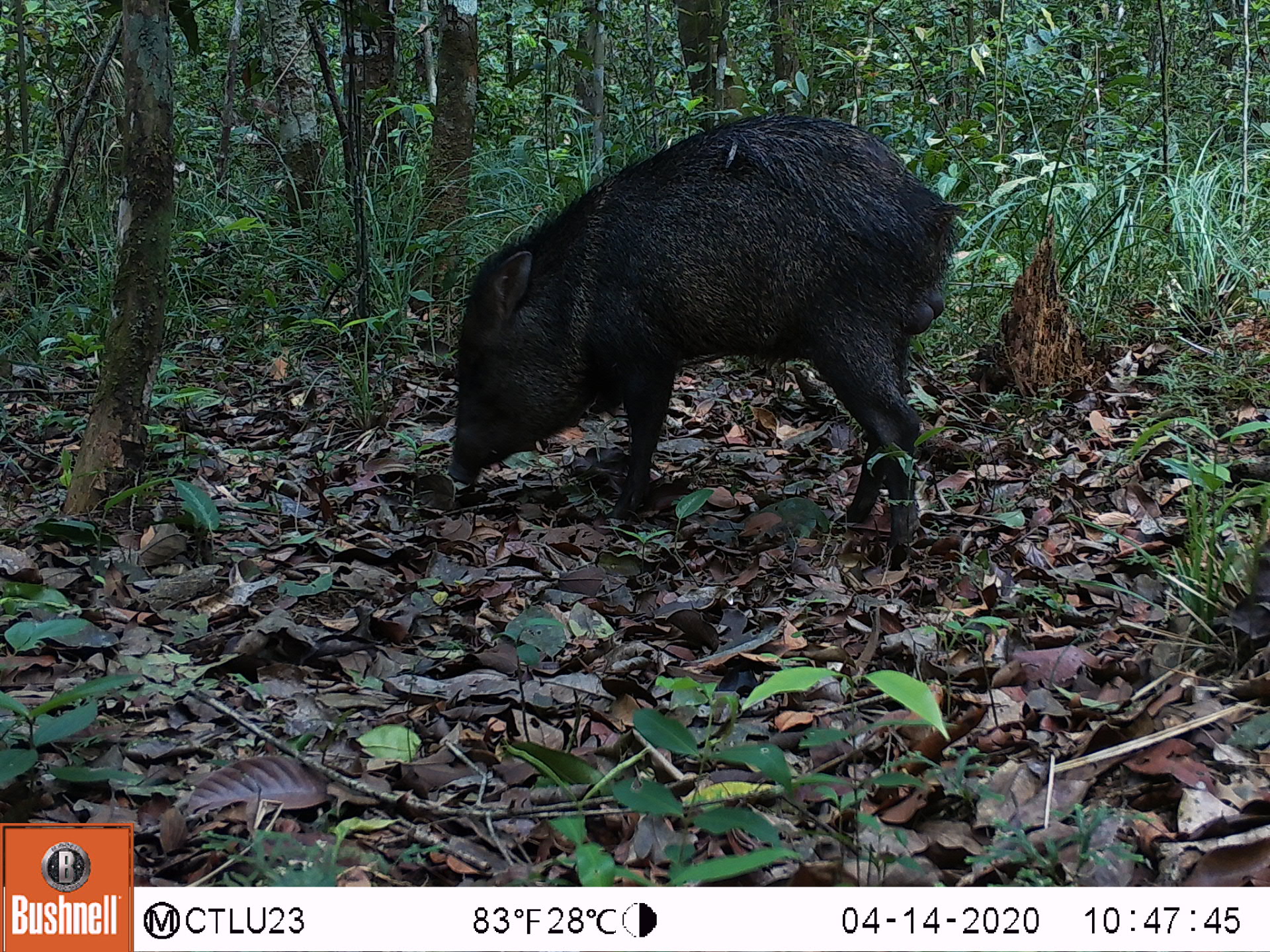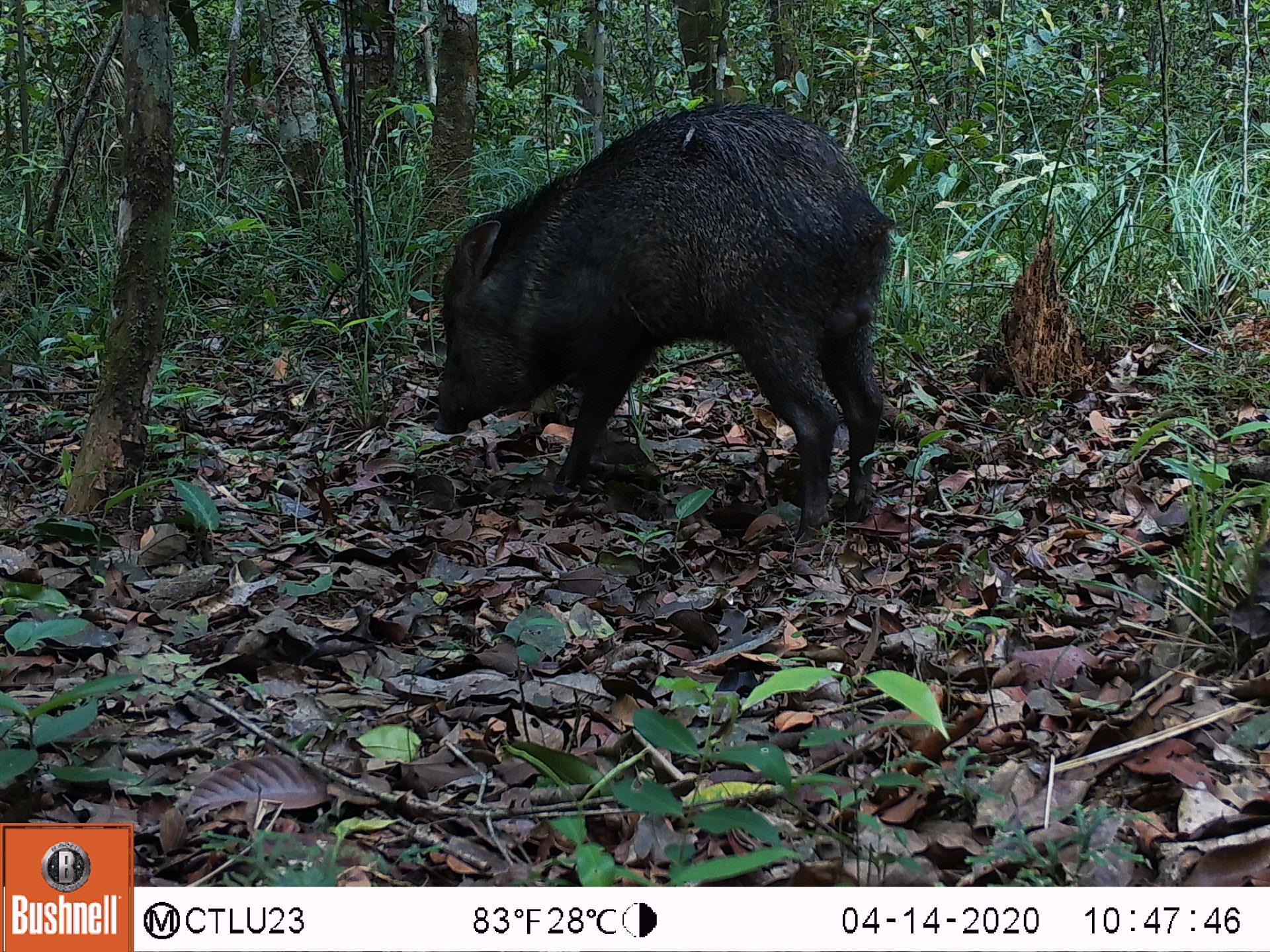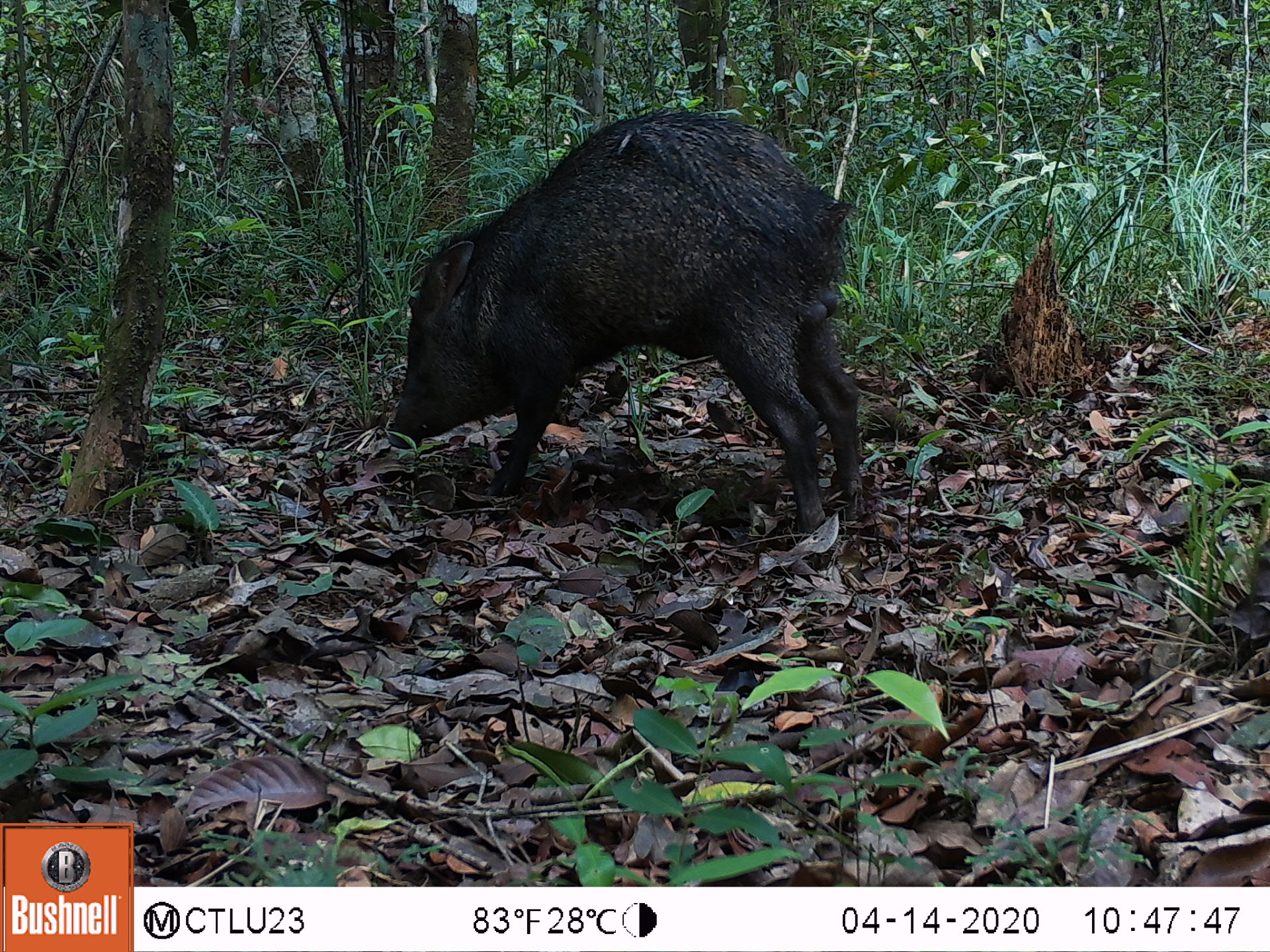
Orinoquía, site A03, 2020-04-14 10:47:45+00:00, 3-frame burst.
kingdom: Animalia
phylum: Chordata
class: Mammalia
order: Artiodactyla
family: Tayassuidae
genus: Pecari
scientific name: Pecari tajacu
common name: collared peccary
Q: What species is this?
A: Collared peccary (Pecari tajacu).